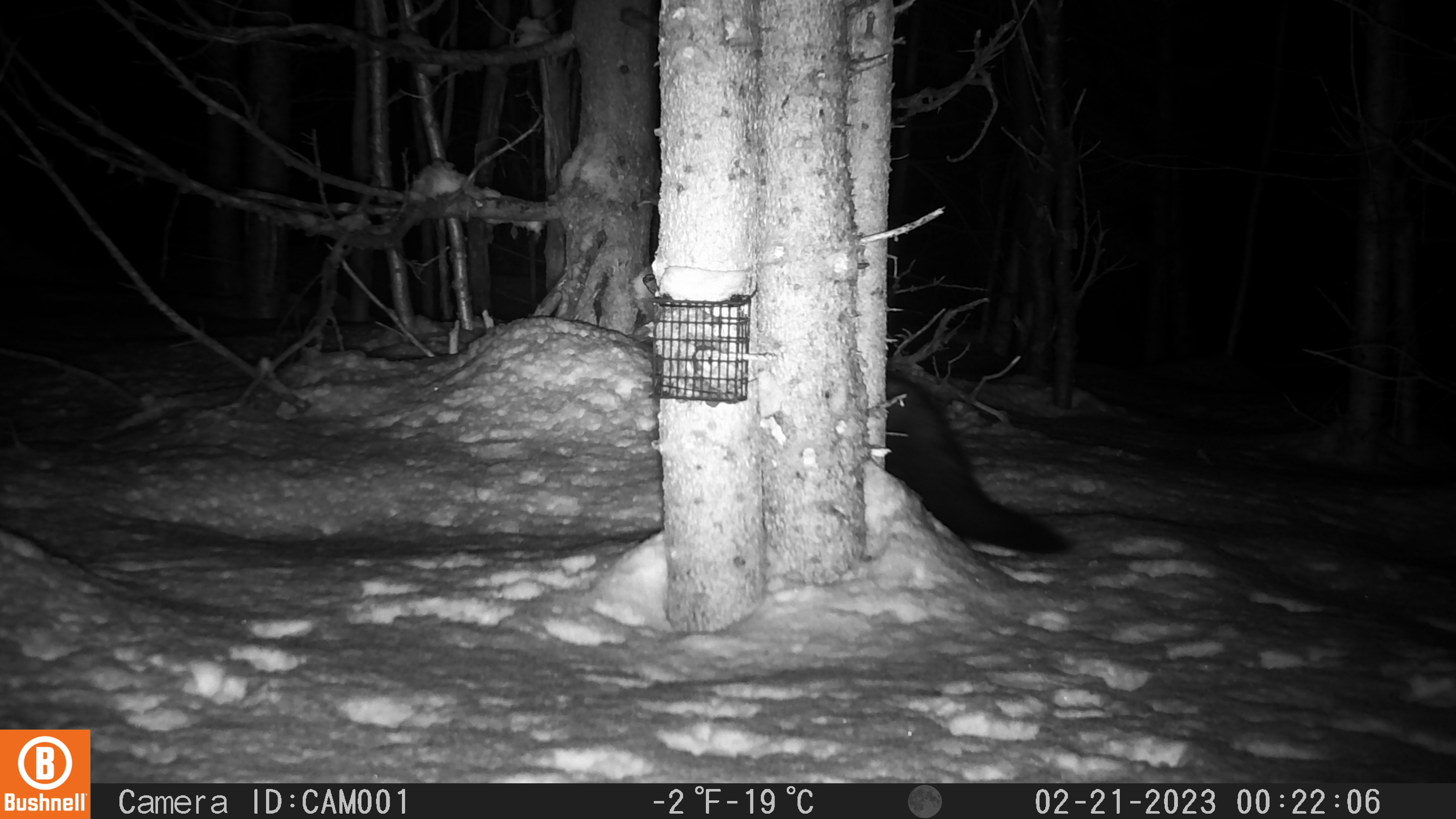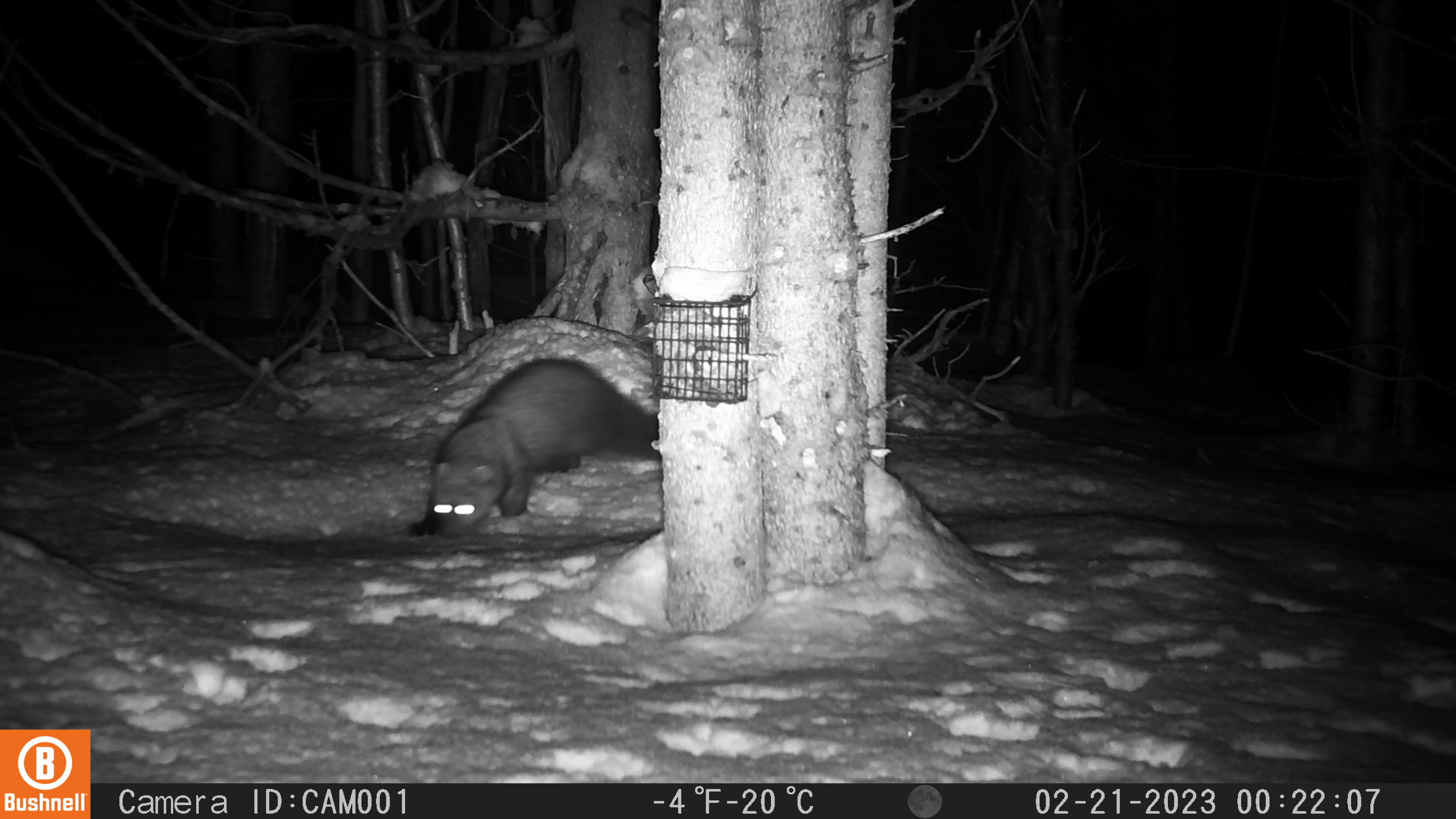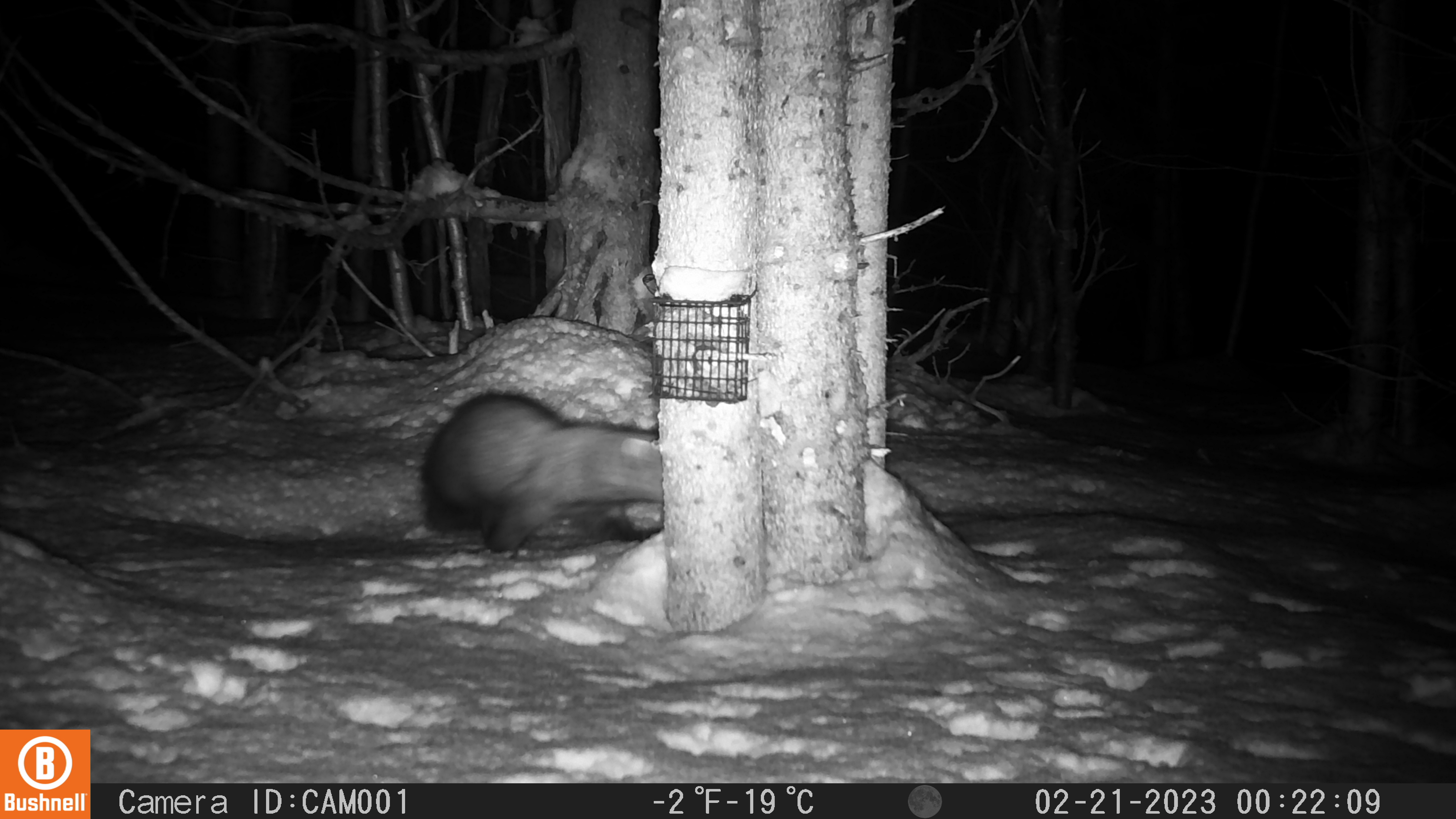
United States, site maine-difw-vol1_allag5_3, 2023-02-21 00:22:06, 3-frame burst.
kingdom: Animalia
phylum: Chordata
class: Mammalia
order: Carnivora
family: Mustelidae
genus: Pekania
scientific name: Pekania pennanti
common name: fisher